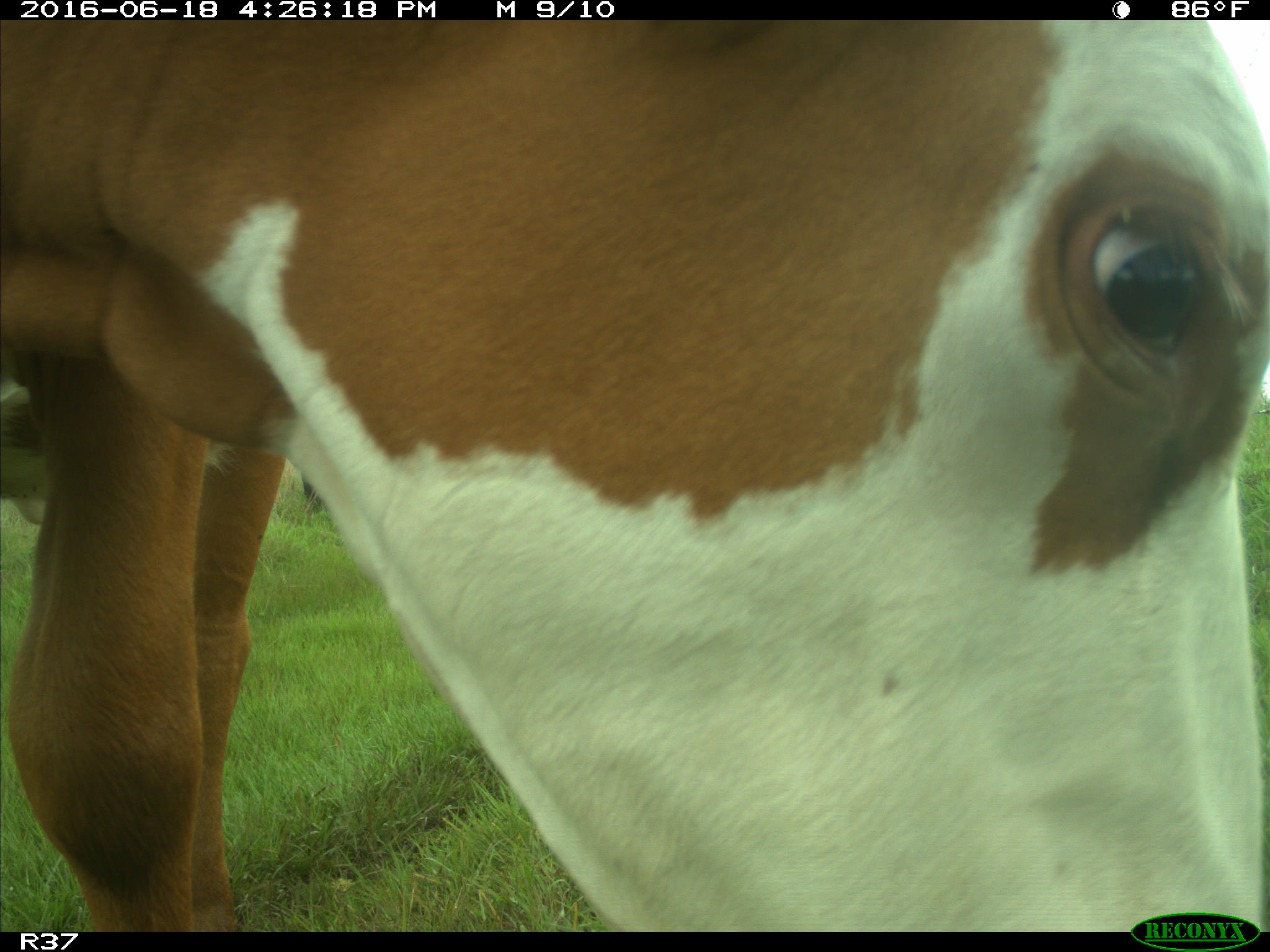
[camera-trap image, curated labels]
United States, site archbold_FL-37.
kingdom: Animalia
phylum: Chordata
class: Mammalia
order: Artiodactyla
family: Bovidae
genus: Bos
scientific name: Bos taurus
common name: domestic cow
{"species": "Bos taurus (domestic cow)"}